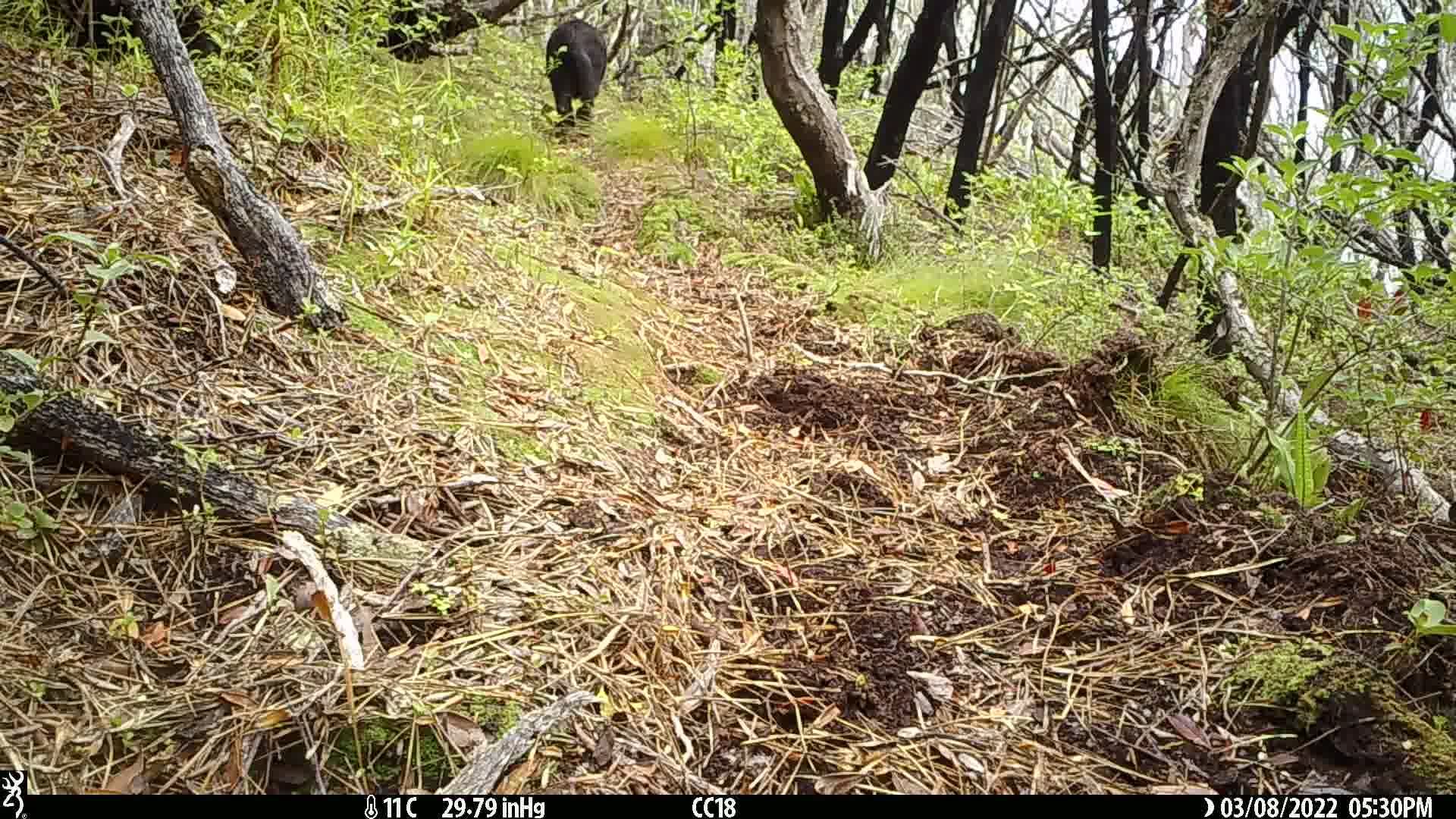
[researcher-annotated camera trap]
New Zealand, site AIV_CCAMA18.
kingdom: Animalia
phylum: Chordata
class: Mammalia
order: Artiodactyla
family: Suidae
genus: Sus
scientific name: Sus scrofa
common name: pig